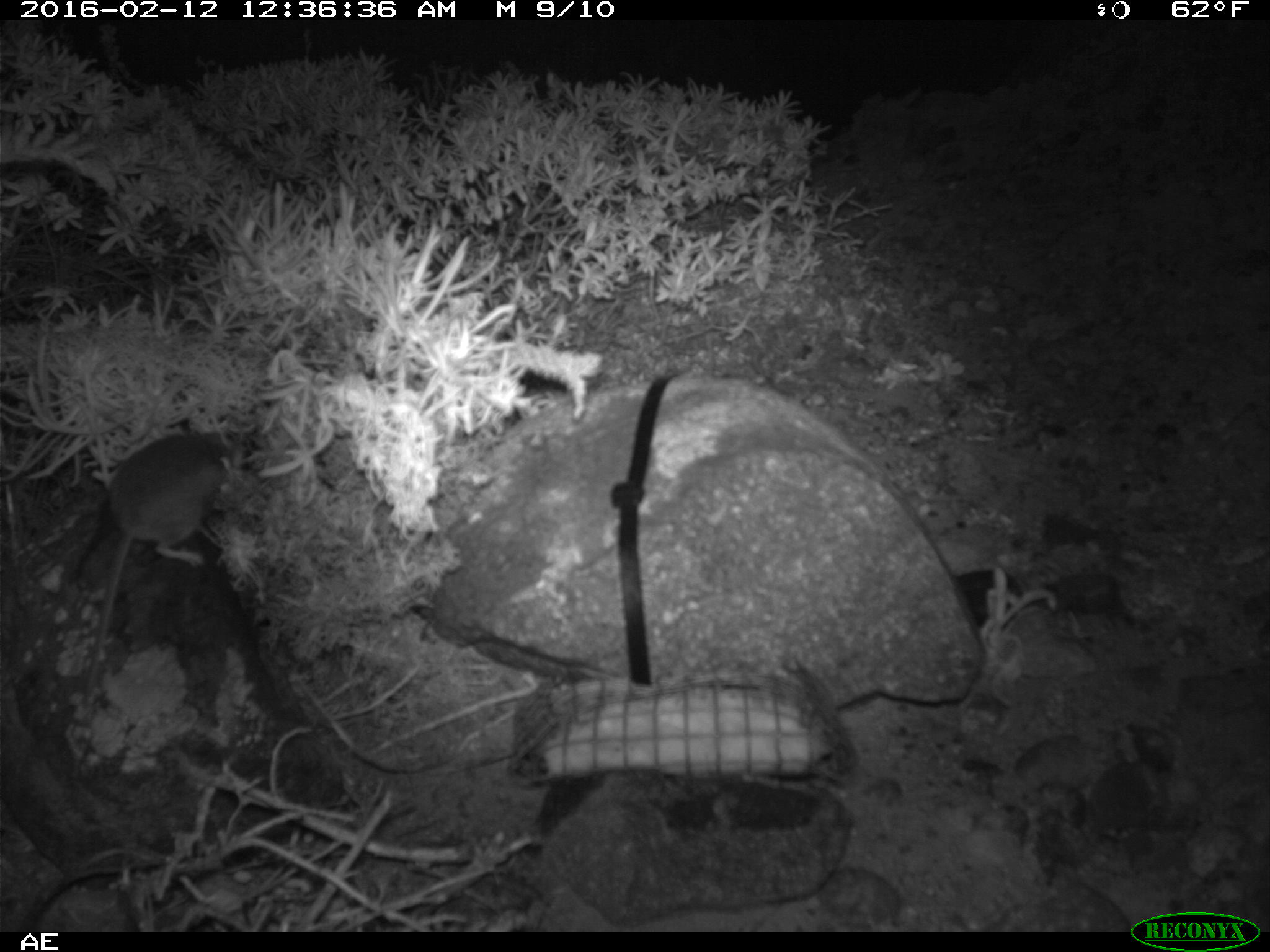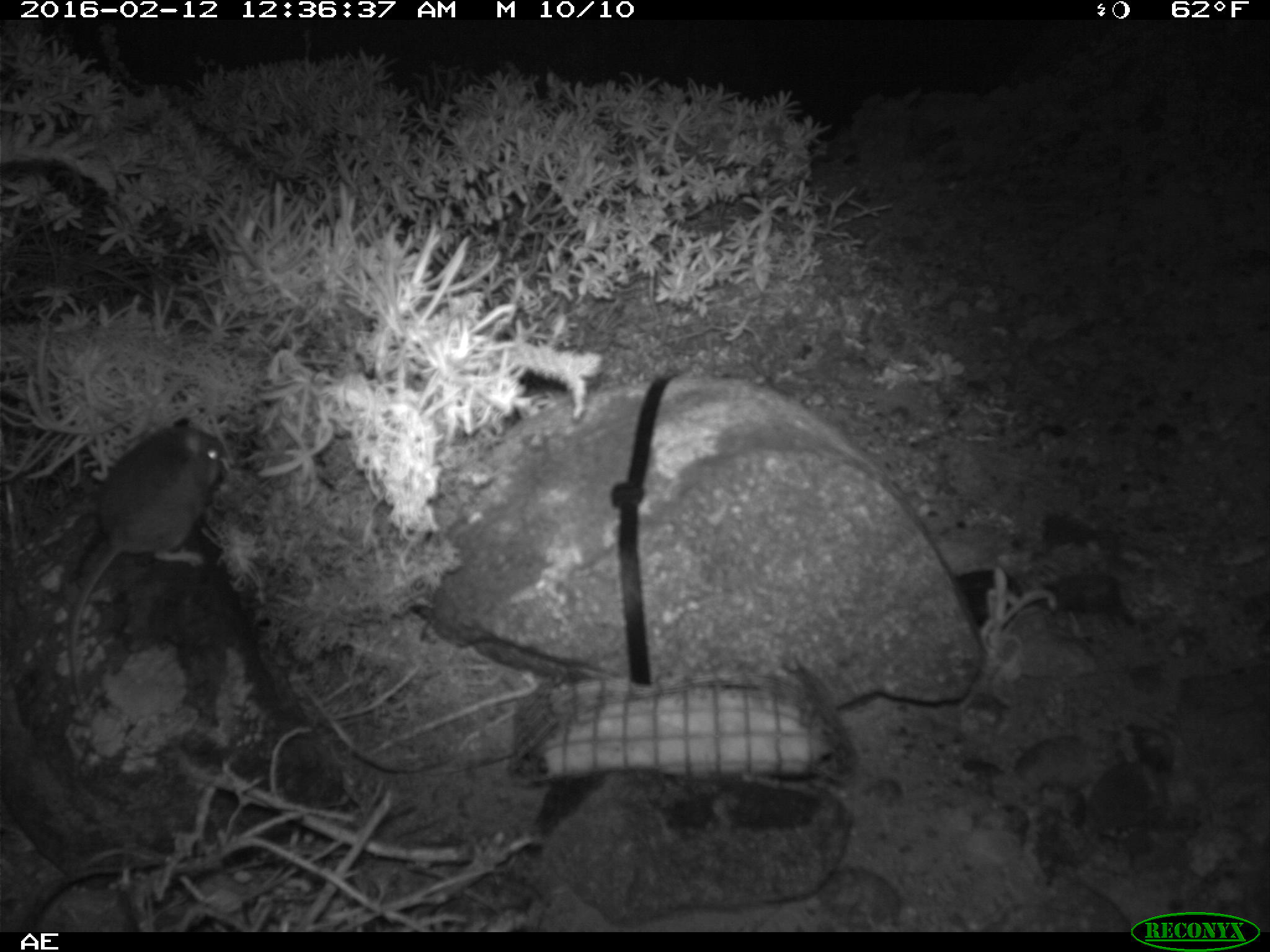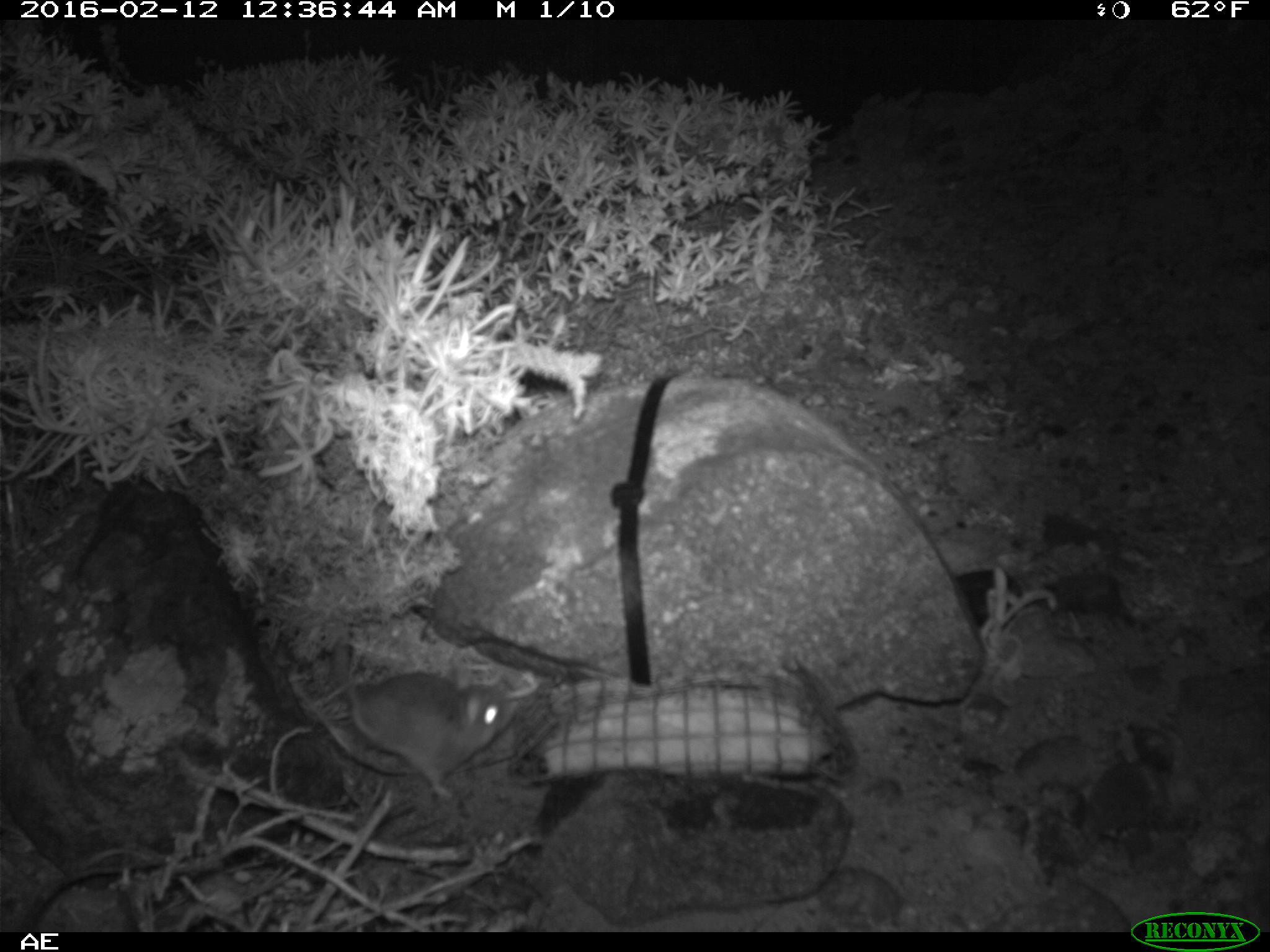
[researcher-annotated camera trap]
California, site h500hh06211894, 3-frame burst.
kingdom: Animalia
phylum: Chordata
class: Mammalia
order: Rodentia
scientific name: Rodentia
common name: rodent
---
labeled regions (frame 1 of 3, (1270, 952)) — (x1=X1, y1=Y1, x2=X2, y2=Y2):
rodent: (x1=82, y1=428, x2=233, y2=712)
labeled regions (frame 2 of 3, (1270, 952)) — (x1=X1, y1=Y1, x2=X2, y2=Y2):
rodent: (x1=64, y1=418, x2=227, y2=720)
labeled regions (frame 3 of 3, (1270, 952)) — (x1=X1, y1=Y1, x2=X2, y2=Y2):
rodent: (x1=335, y1=644, x2=519, y2=799)